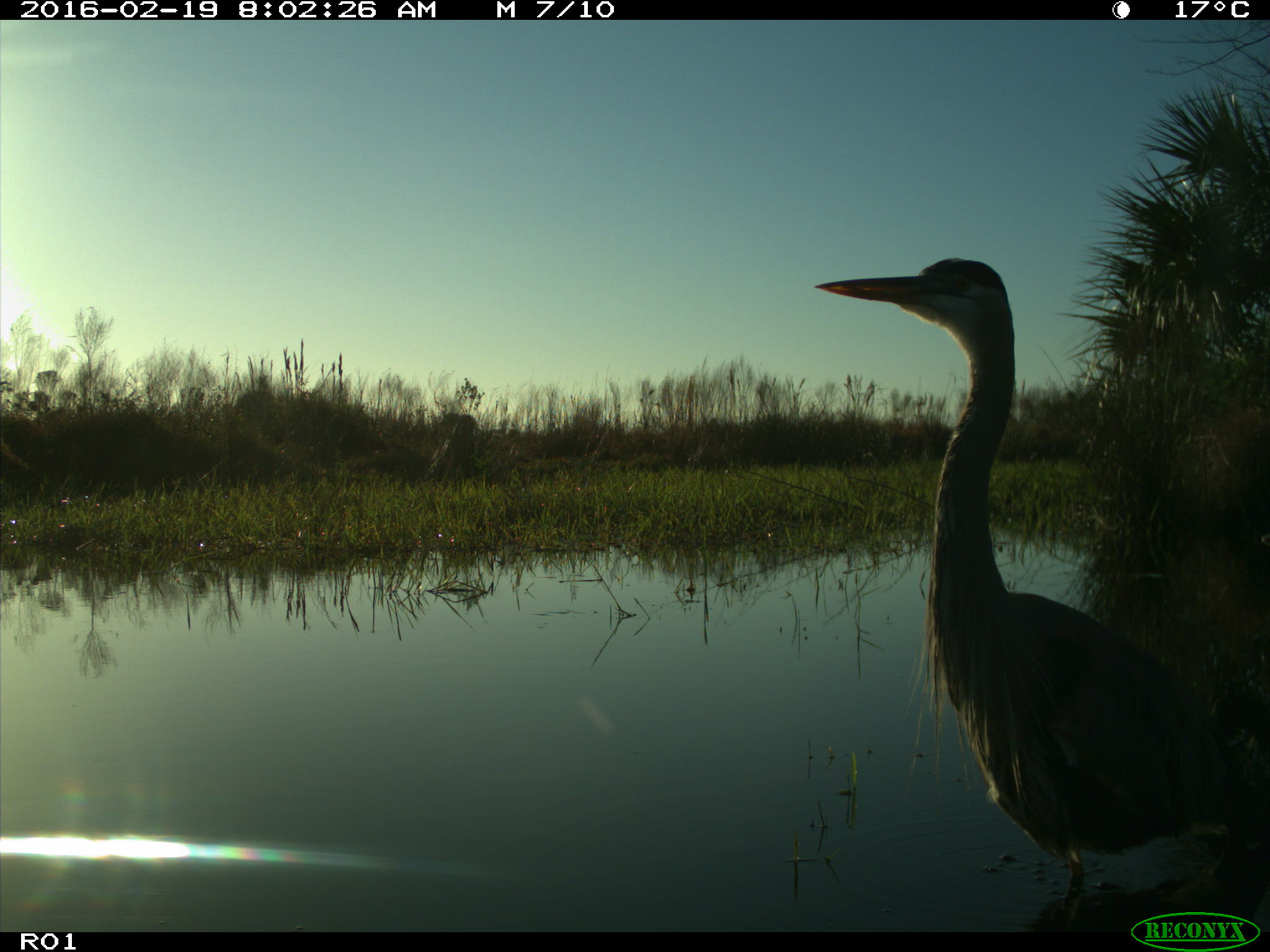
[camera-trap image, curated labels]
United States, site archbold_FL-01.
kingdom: Animalia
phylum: Chordata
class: Aves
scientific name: Aves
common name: birds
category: unidentified bird